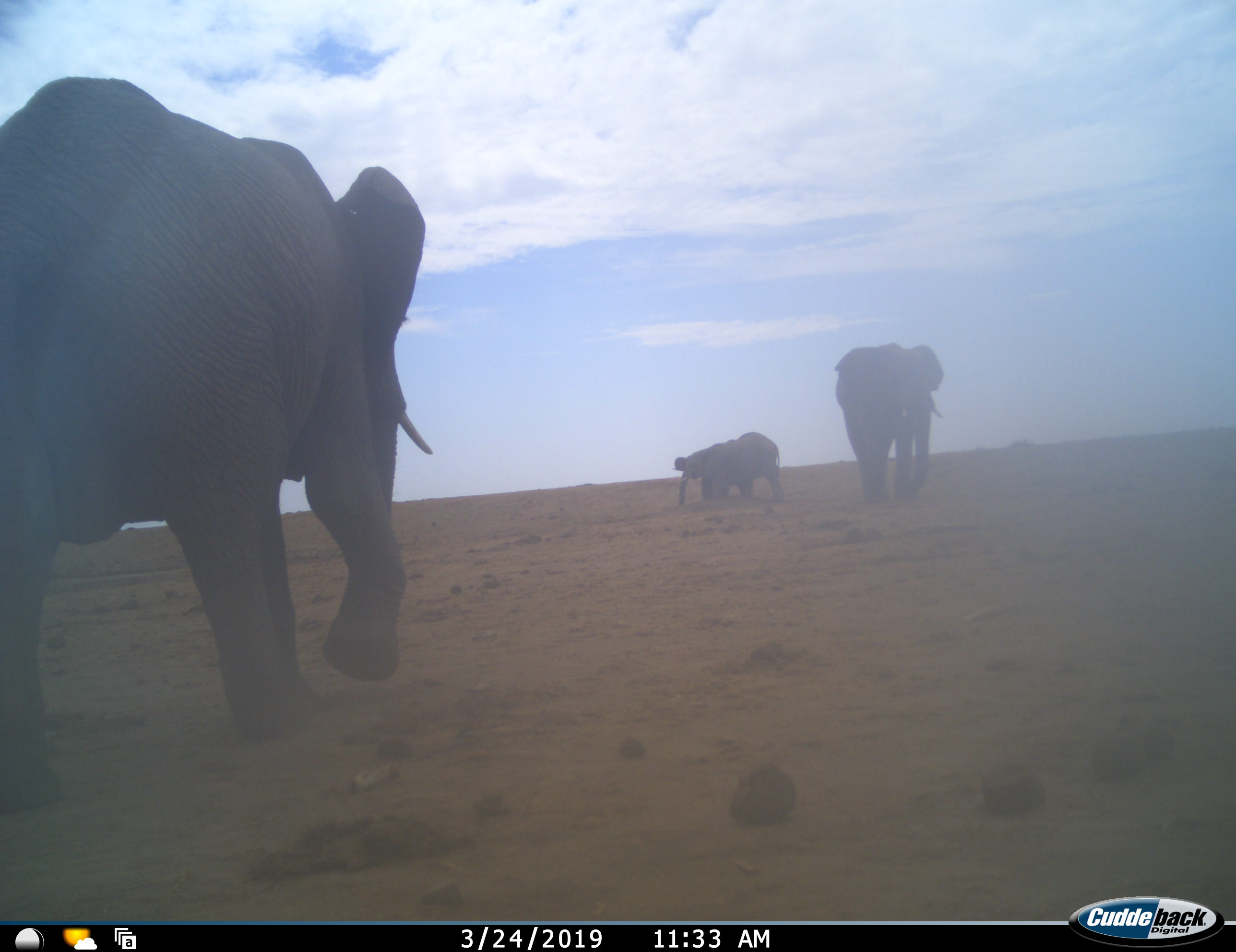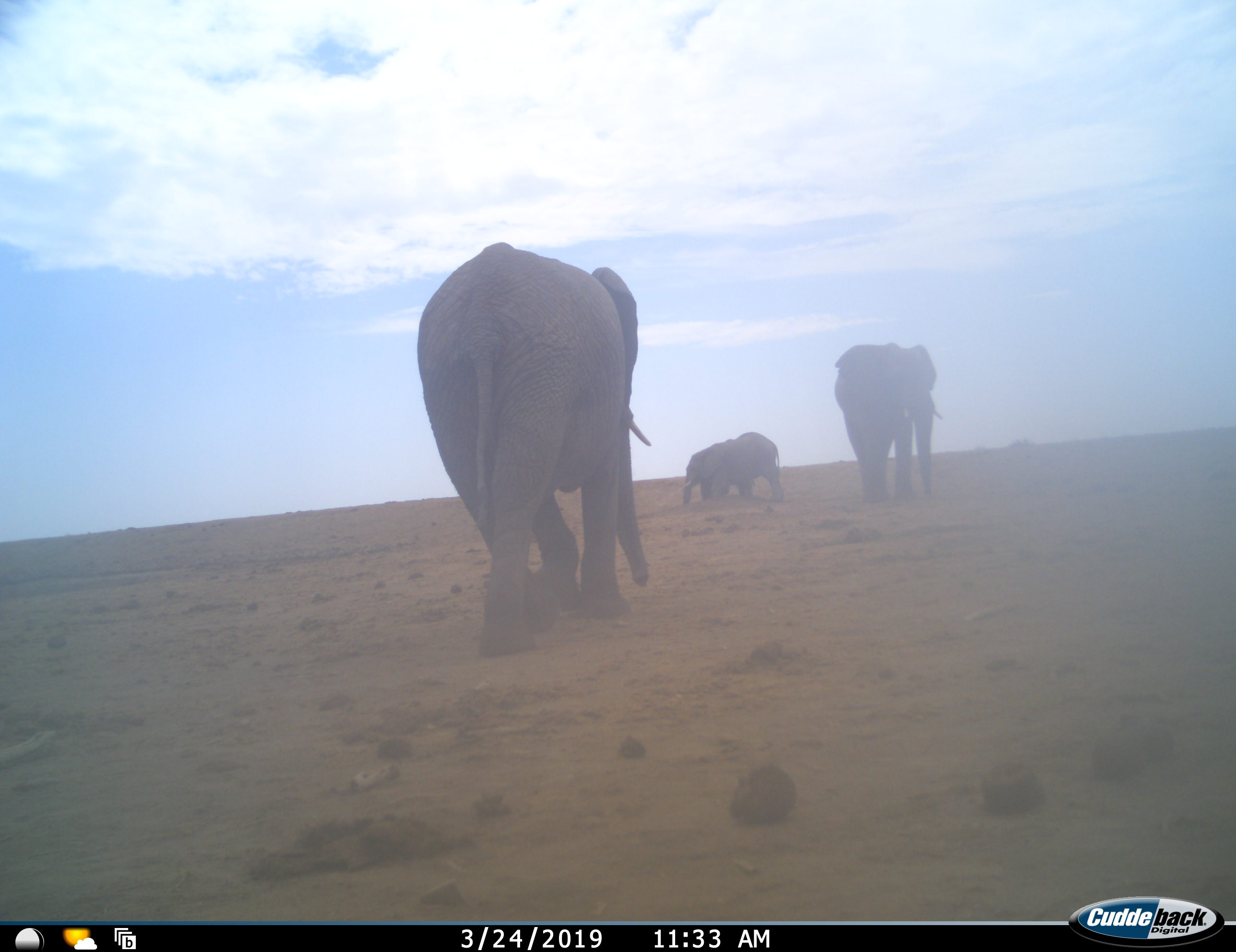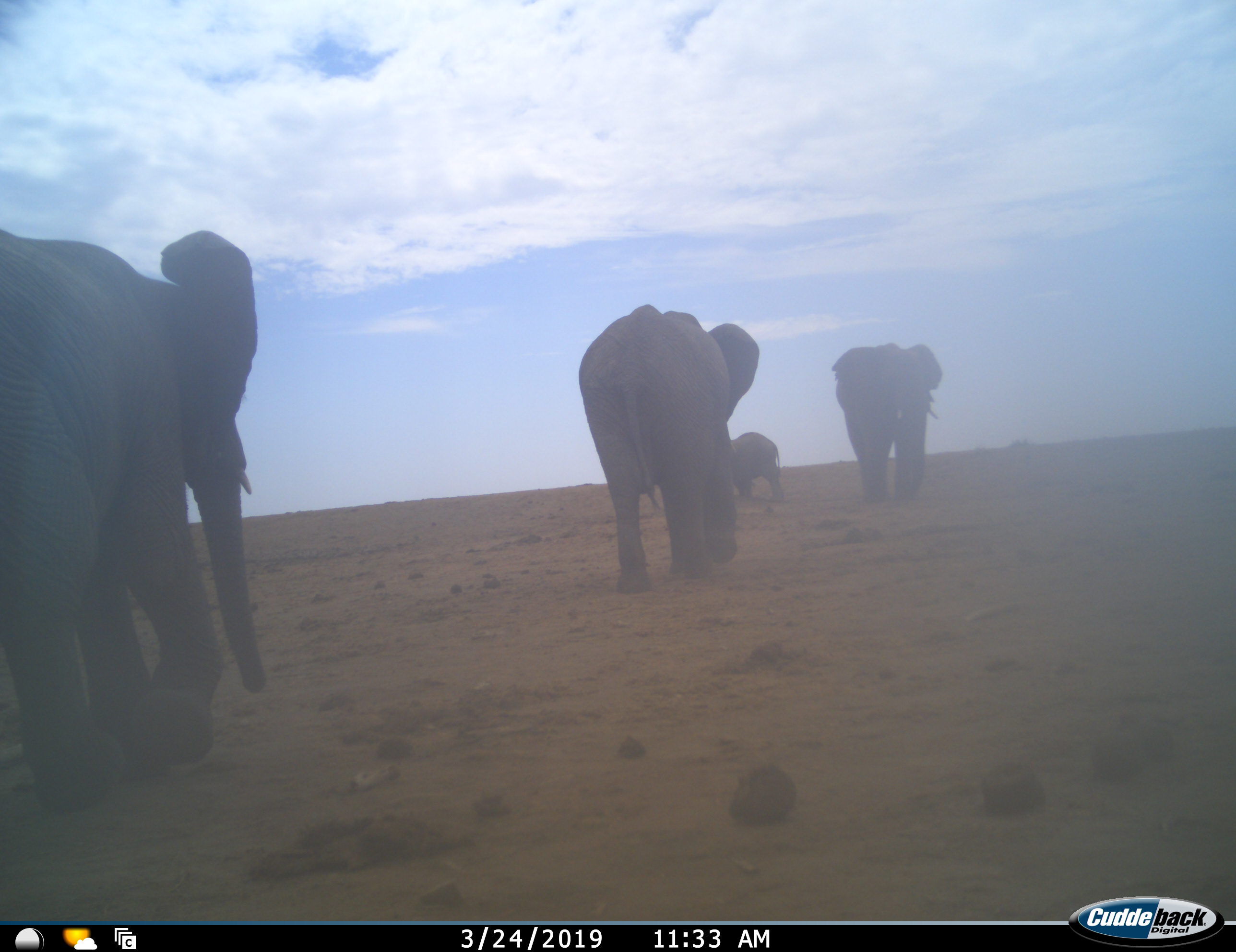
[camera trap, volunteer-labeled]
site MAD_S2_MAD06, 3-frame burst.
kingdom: Animalia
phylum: Chordata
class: Mammalia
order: Proboscidea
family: Elephantidae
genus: Loxodonta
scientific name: Loxodonta africana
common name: african bush elephant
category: elephant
Elephant (african bush elephant) (Loxodonta africana), count 5. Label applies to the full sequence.